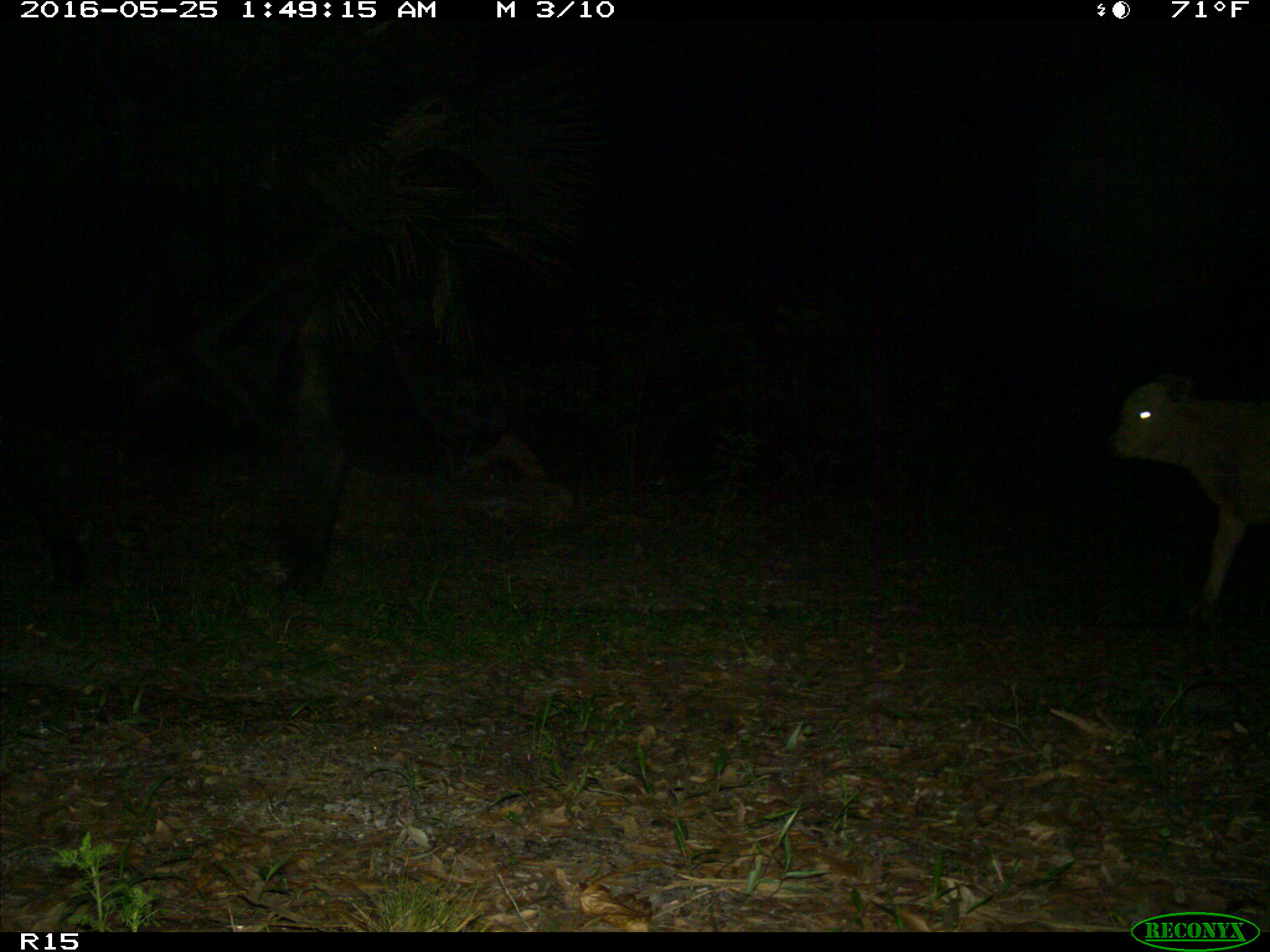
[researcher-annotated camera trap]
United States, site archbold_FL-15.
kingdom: Animalia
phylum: Chordata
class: Mammalia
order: Artiodactyla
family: Bovidae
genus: Bos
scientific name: Bos taurus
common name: domestic cow